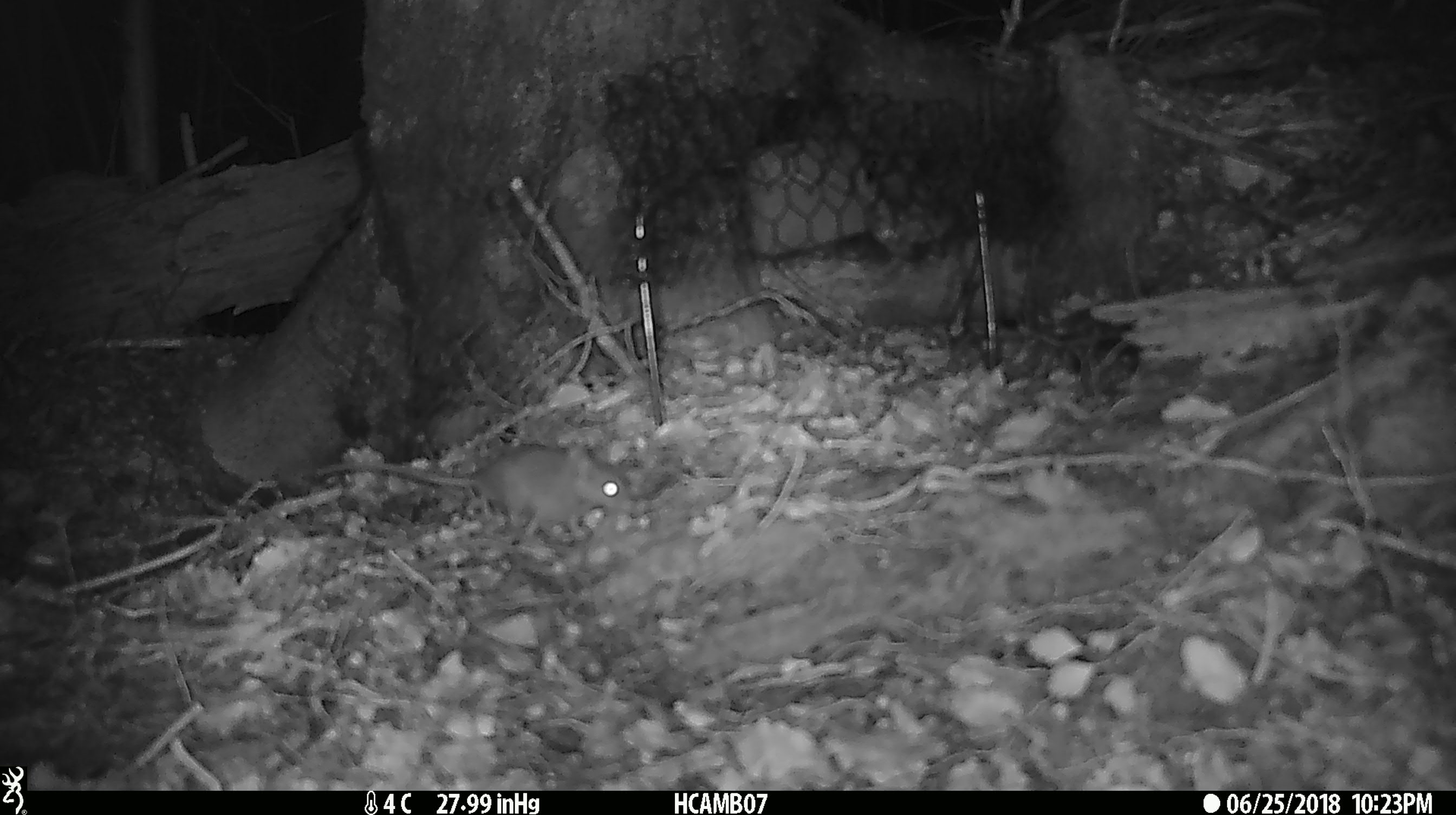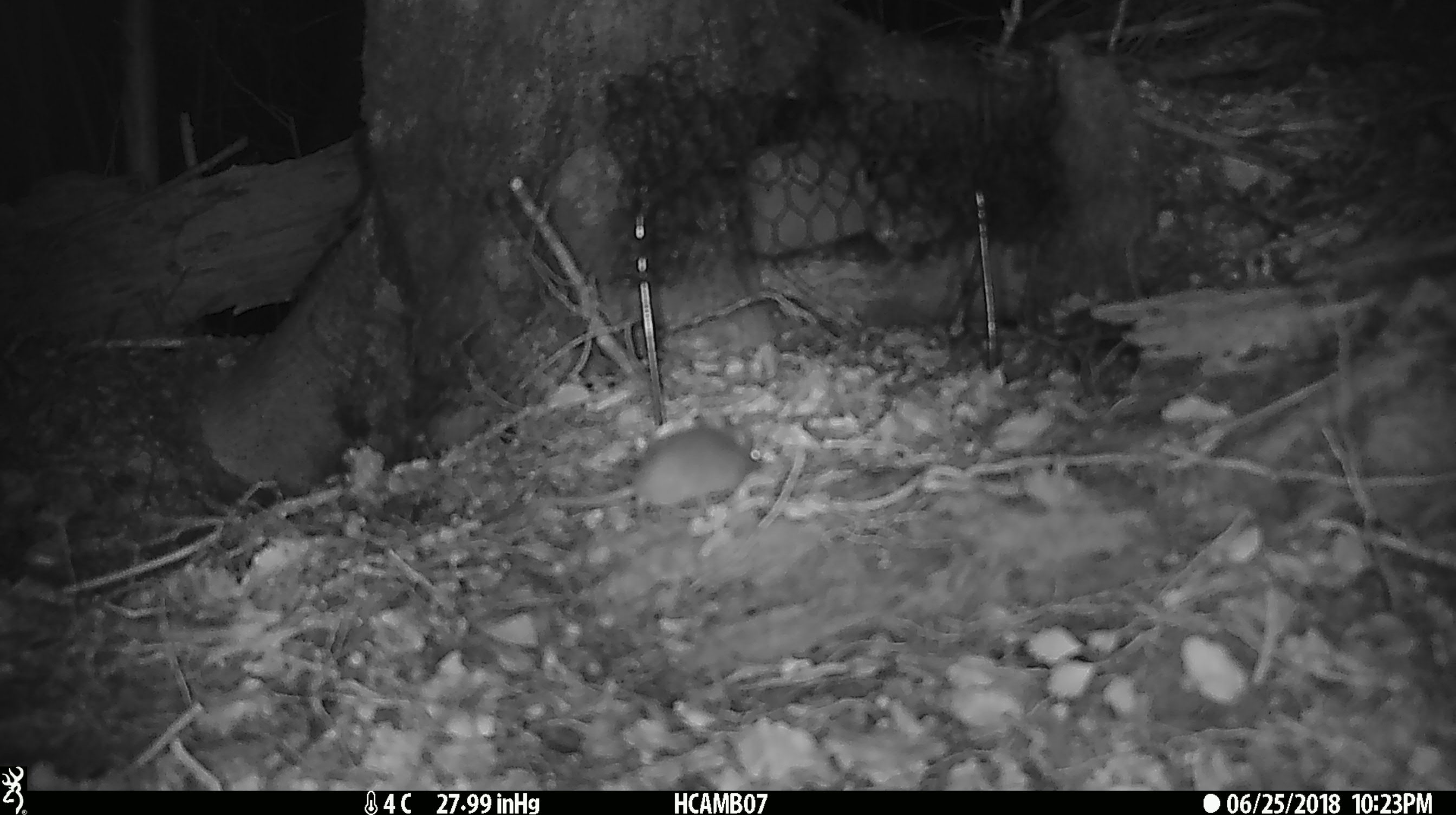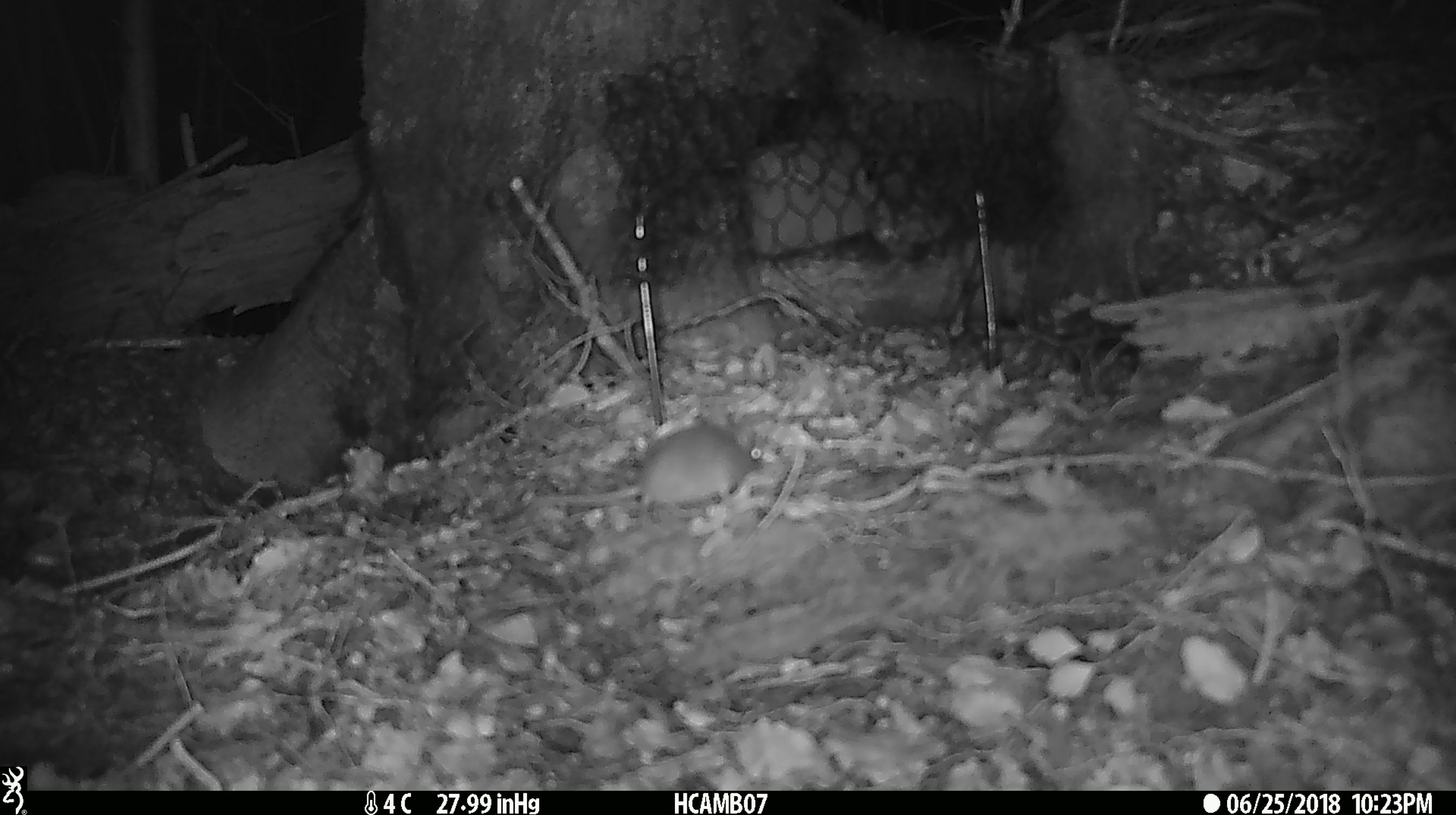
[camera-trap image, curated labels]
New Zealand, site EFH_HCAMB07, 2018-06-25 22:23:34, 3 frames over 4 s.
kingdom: Animalia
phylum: Chordata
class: Mammalia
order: Rodentia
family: Muridae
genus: Mus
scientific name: Mus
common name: mouse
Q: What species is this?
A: Mouse (Mus).